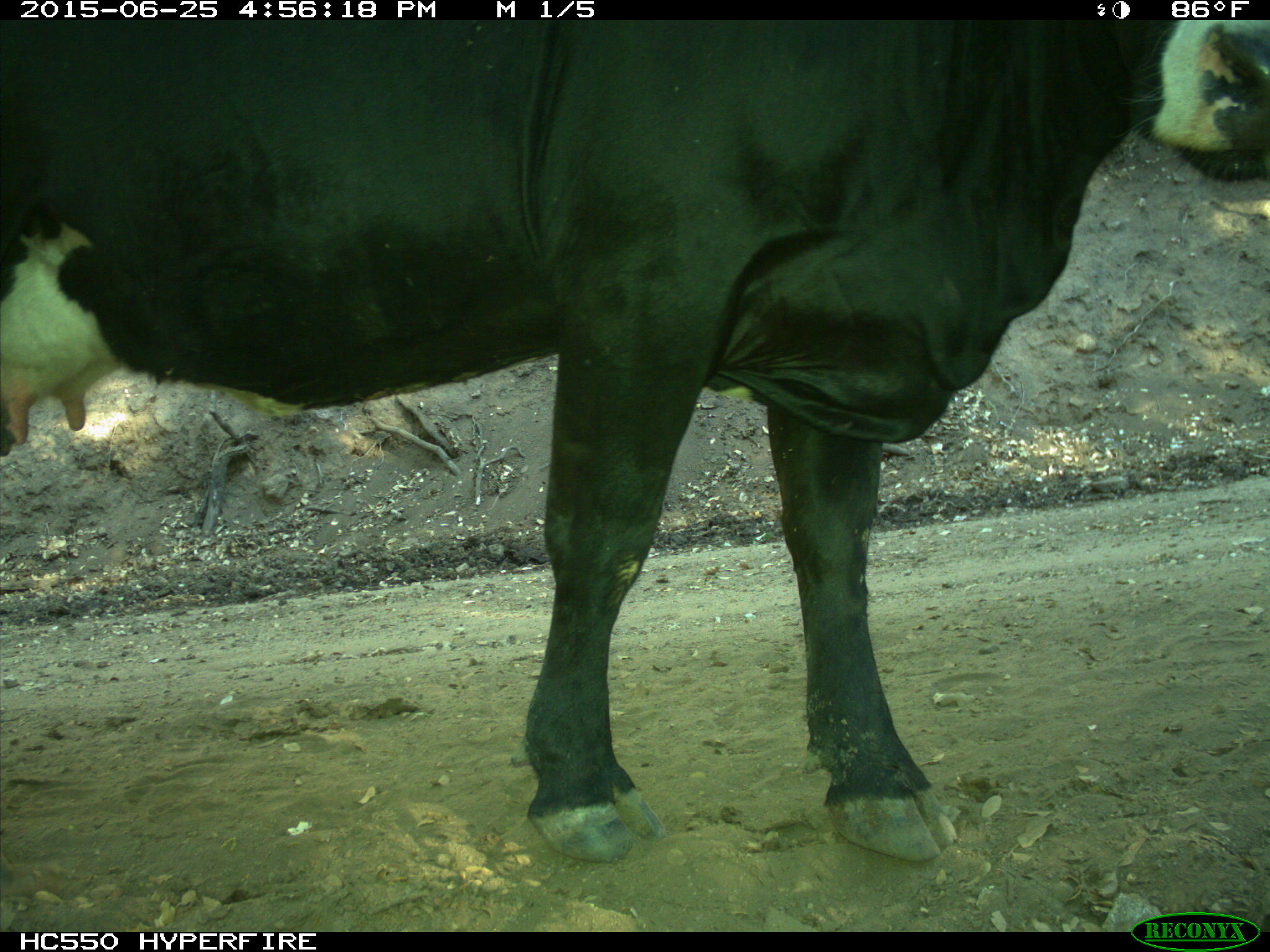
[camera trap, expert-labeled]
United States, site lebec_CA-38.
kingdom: Animalia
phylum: Chordata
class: Mammalia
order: Artiodactyla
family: Bovidae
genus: Bos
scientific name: Bos taurus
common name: domestic cow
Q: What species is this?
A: Bos taurus (domestic cow).